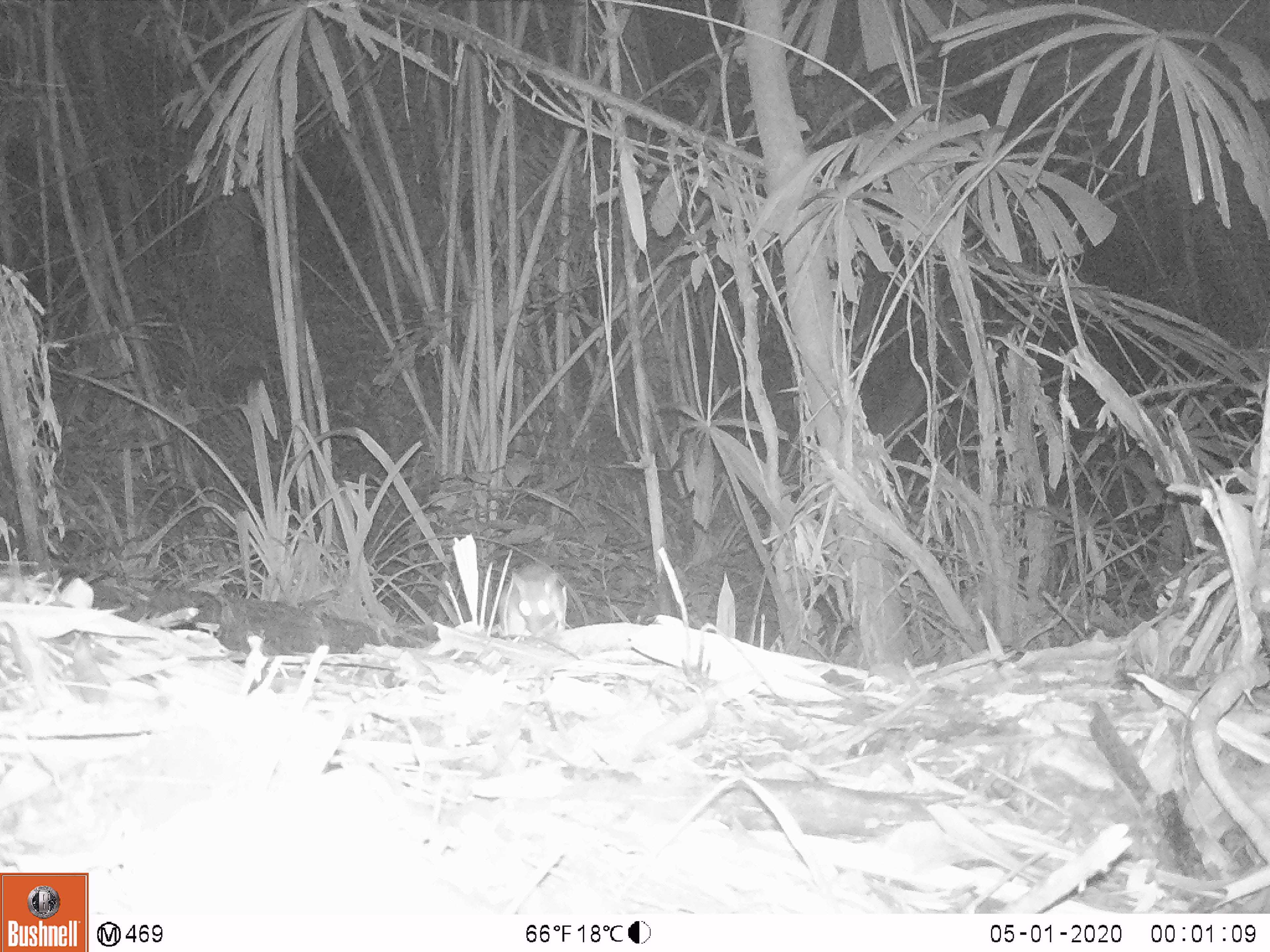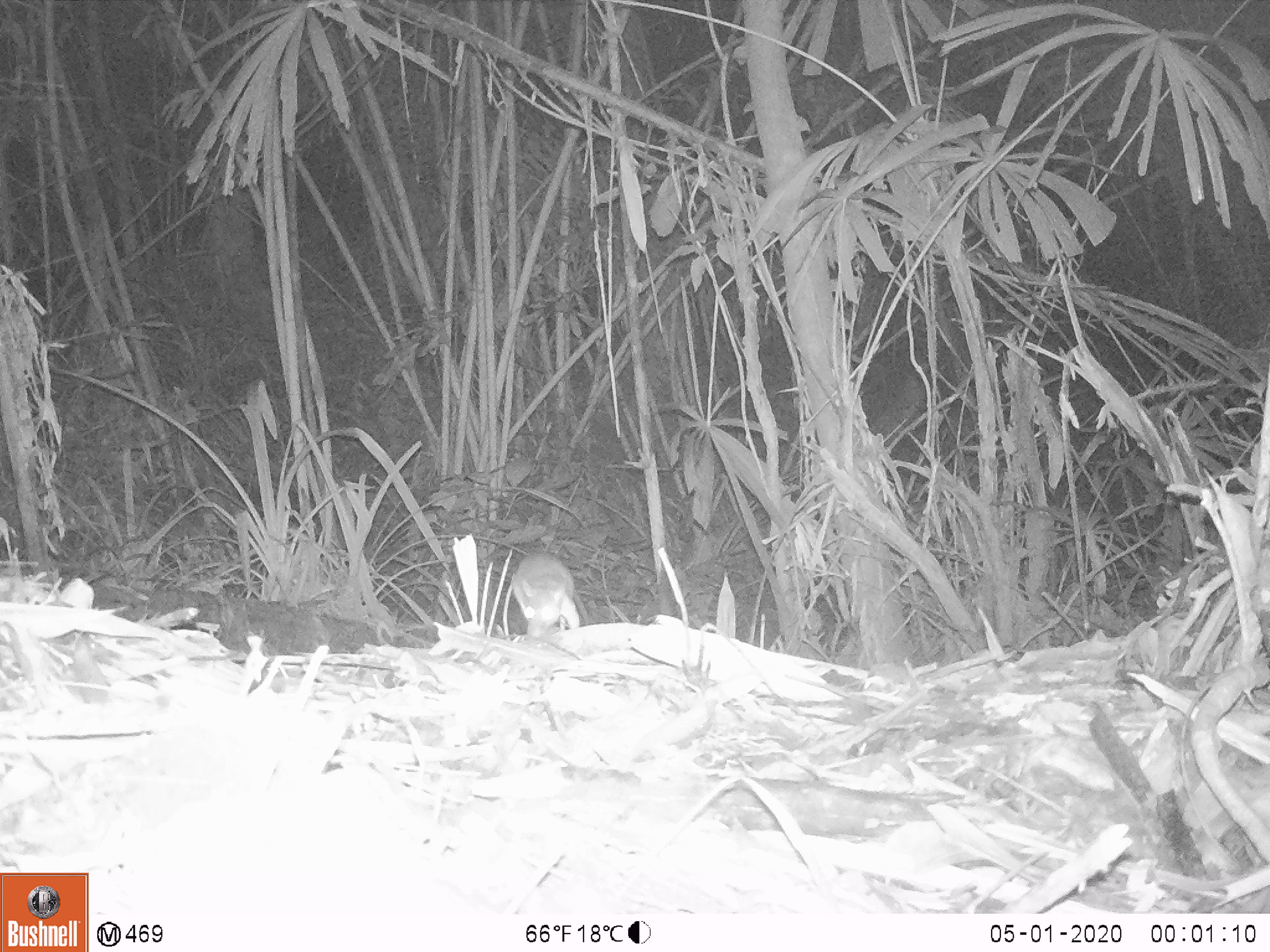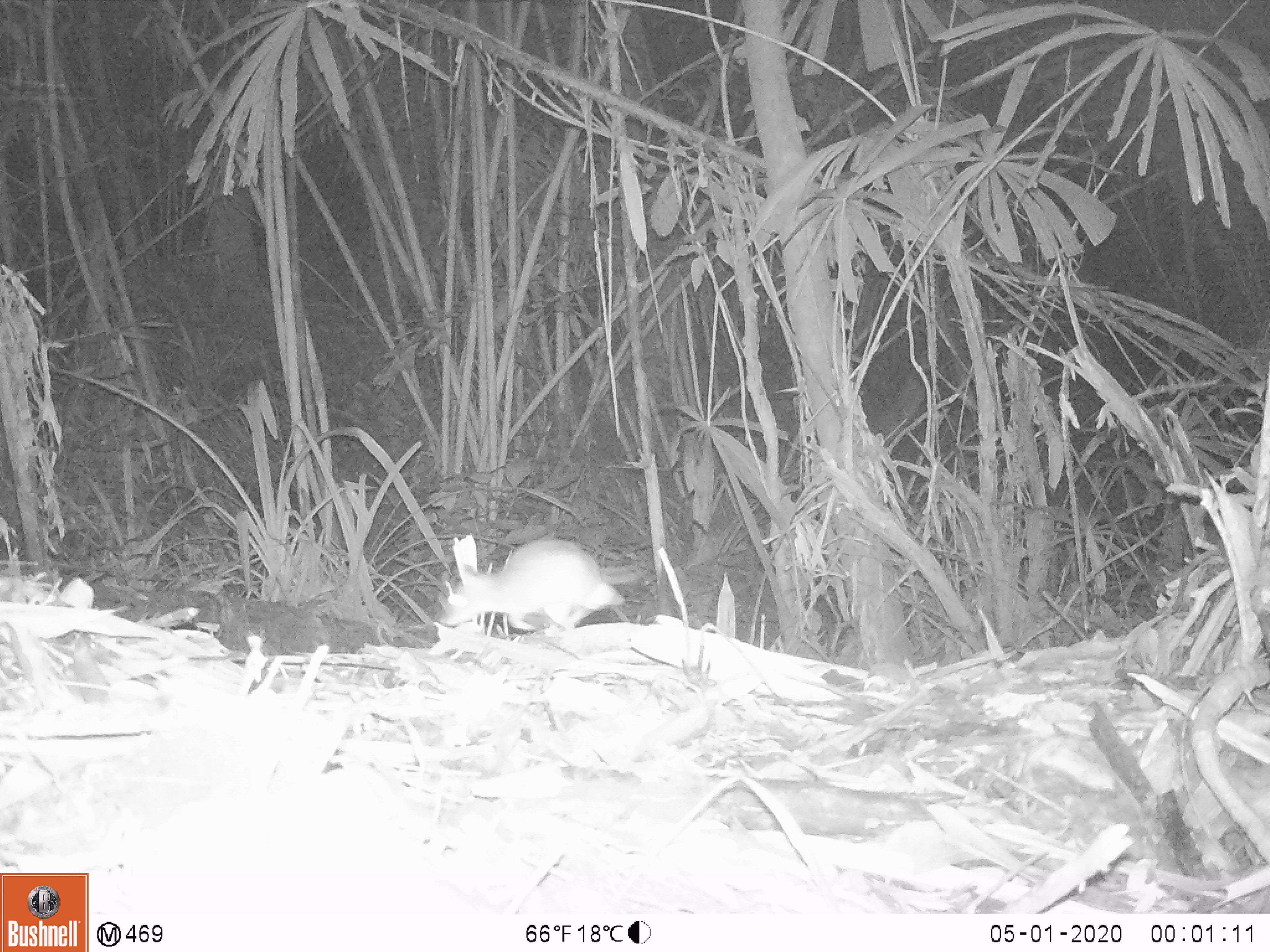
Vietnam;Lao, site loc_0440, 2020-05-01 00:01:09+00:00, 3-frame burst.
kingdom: Animalia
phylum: Chordata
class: Mammalia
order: Rodentia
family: Muridae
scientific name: Muridae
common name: old-world mice and rats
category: unidentified murid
Unidentified murid (old-world mice and rats) (Muridae). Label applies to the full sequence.